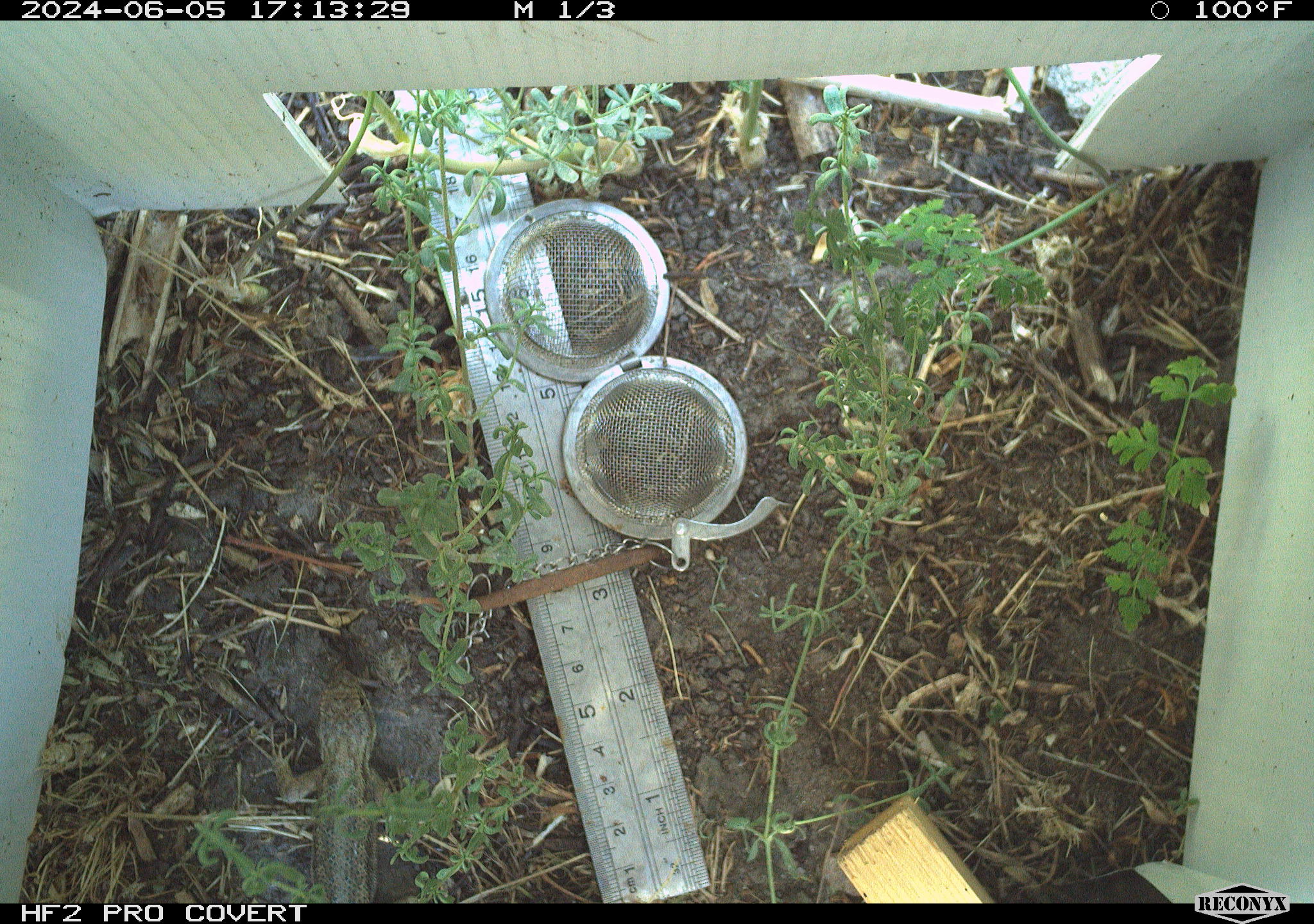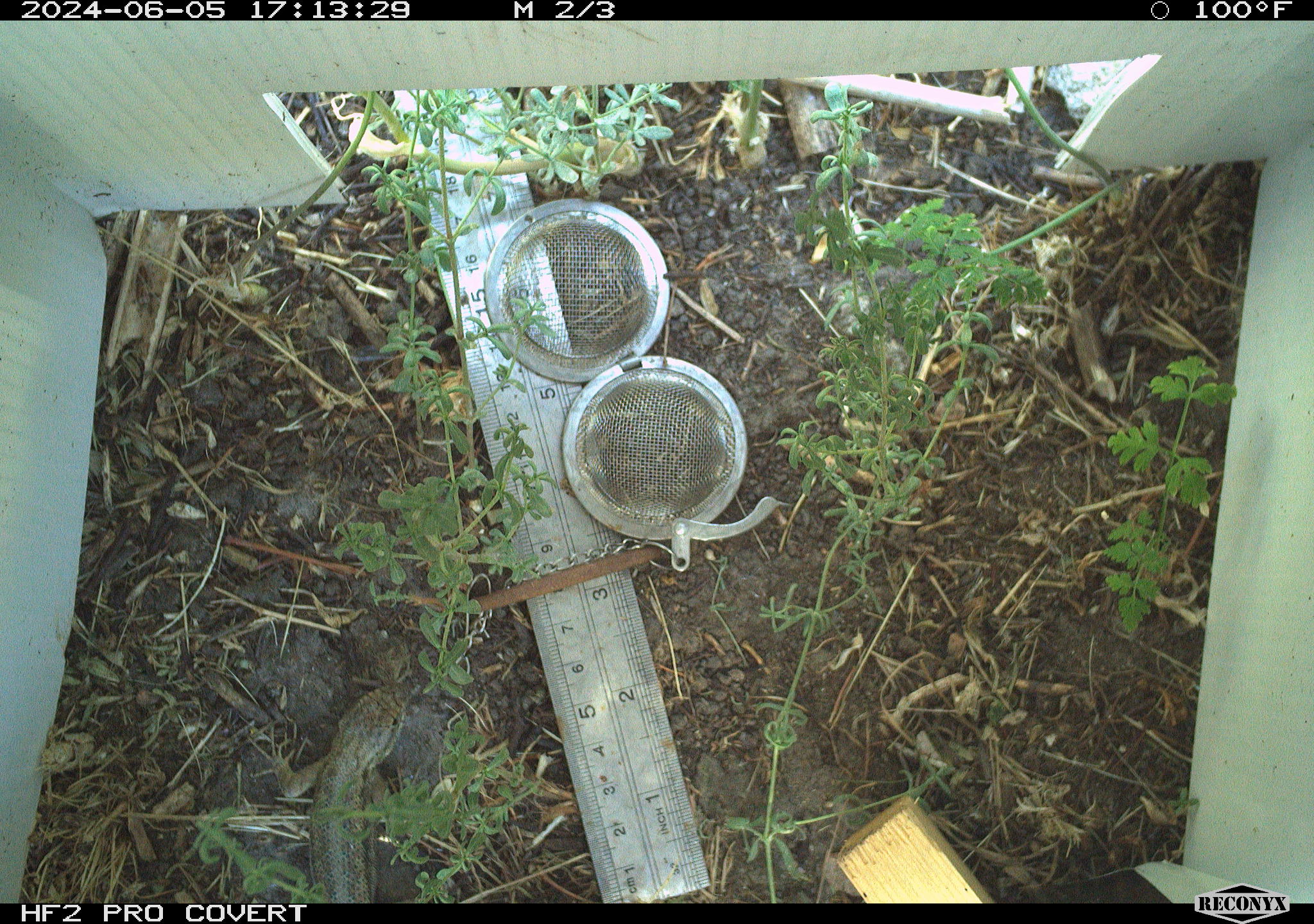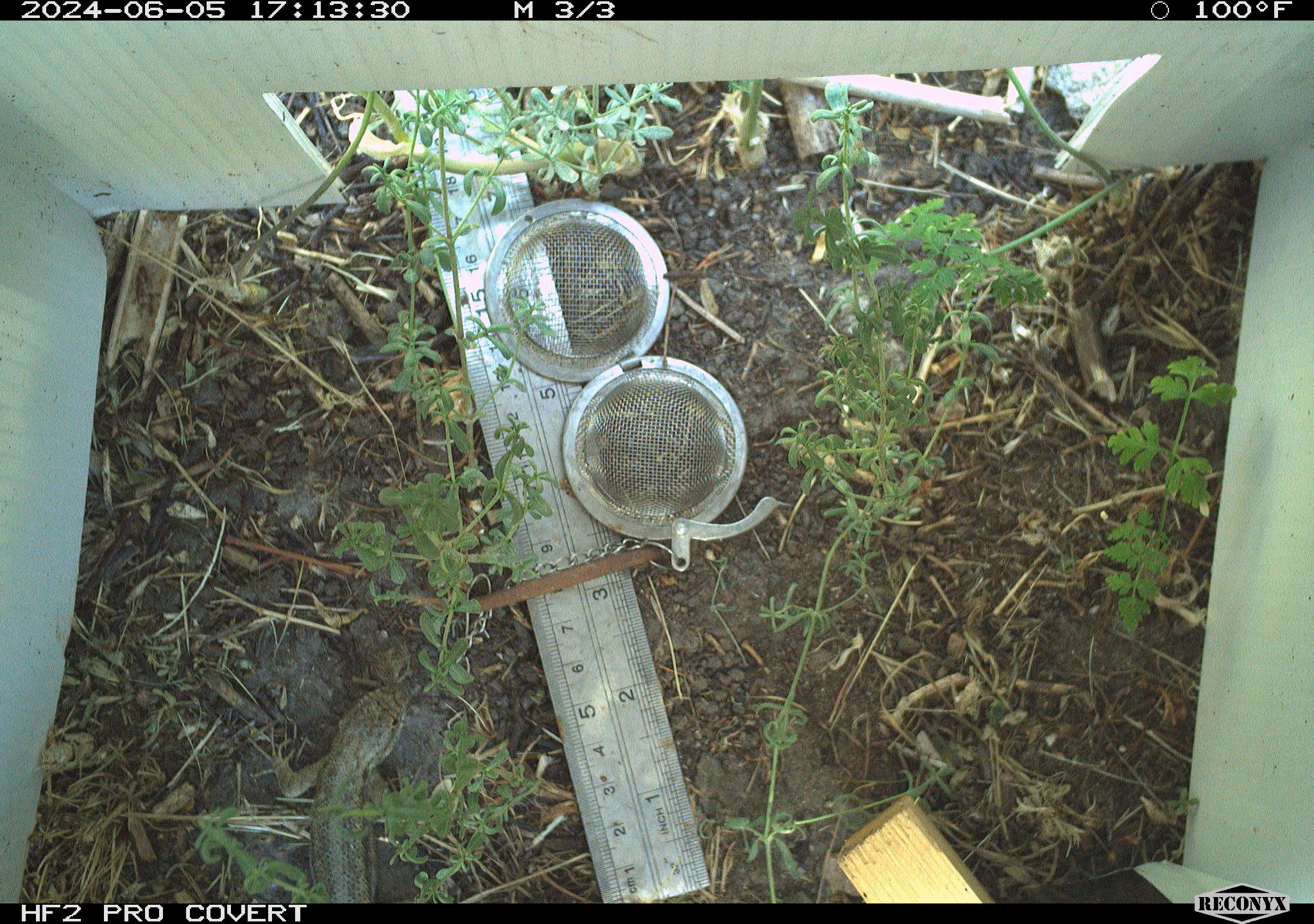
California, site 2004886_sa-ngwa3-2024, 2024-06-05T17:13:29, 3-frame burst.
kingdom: Animalia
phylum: Chordata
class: Reptilia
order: Squamata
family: Phrynosomatidae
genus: Sceloporus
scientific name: Sceloporus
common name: spiny lizards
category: sceloporus species